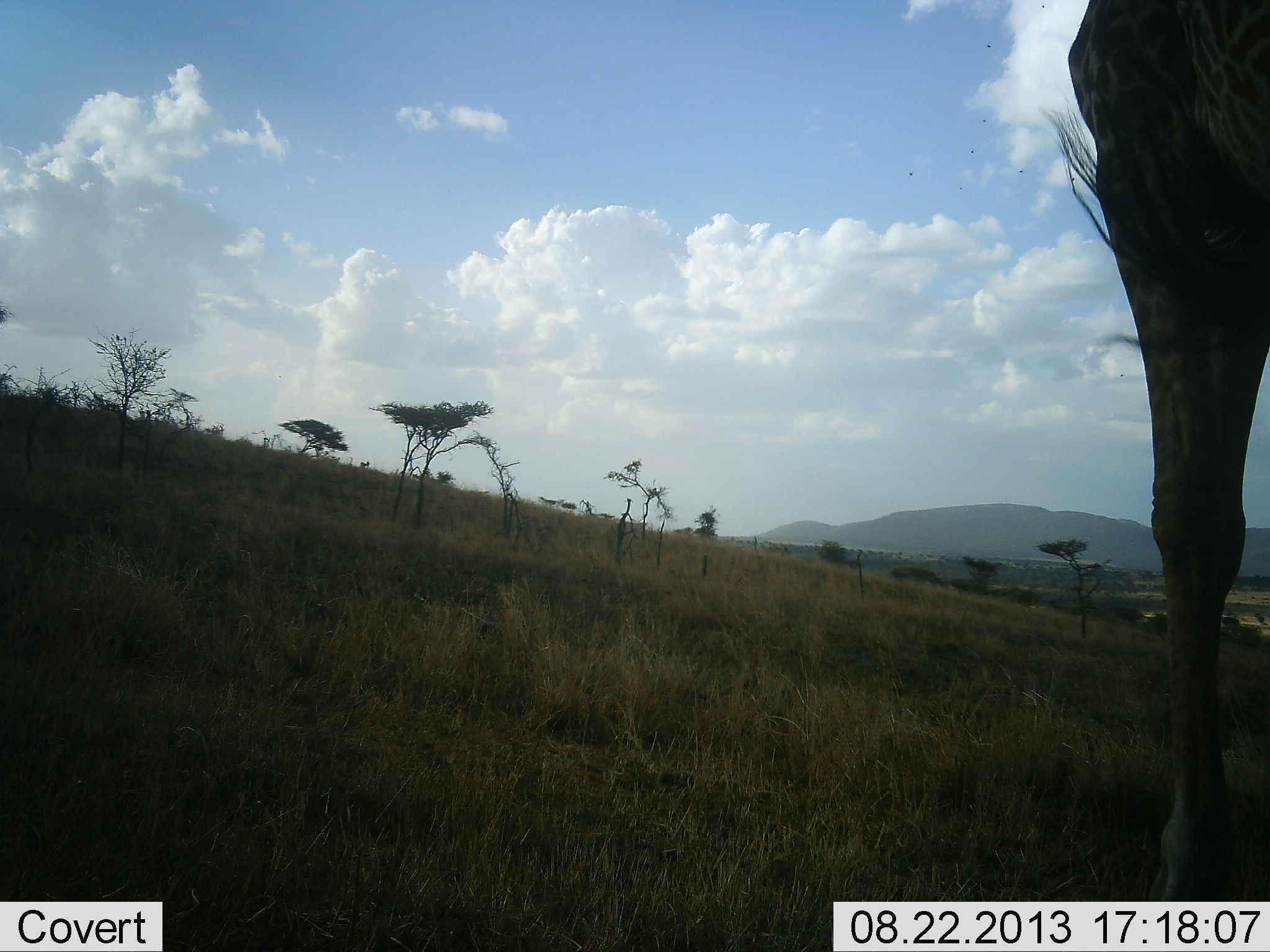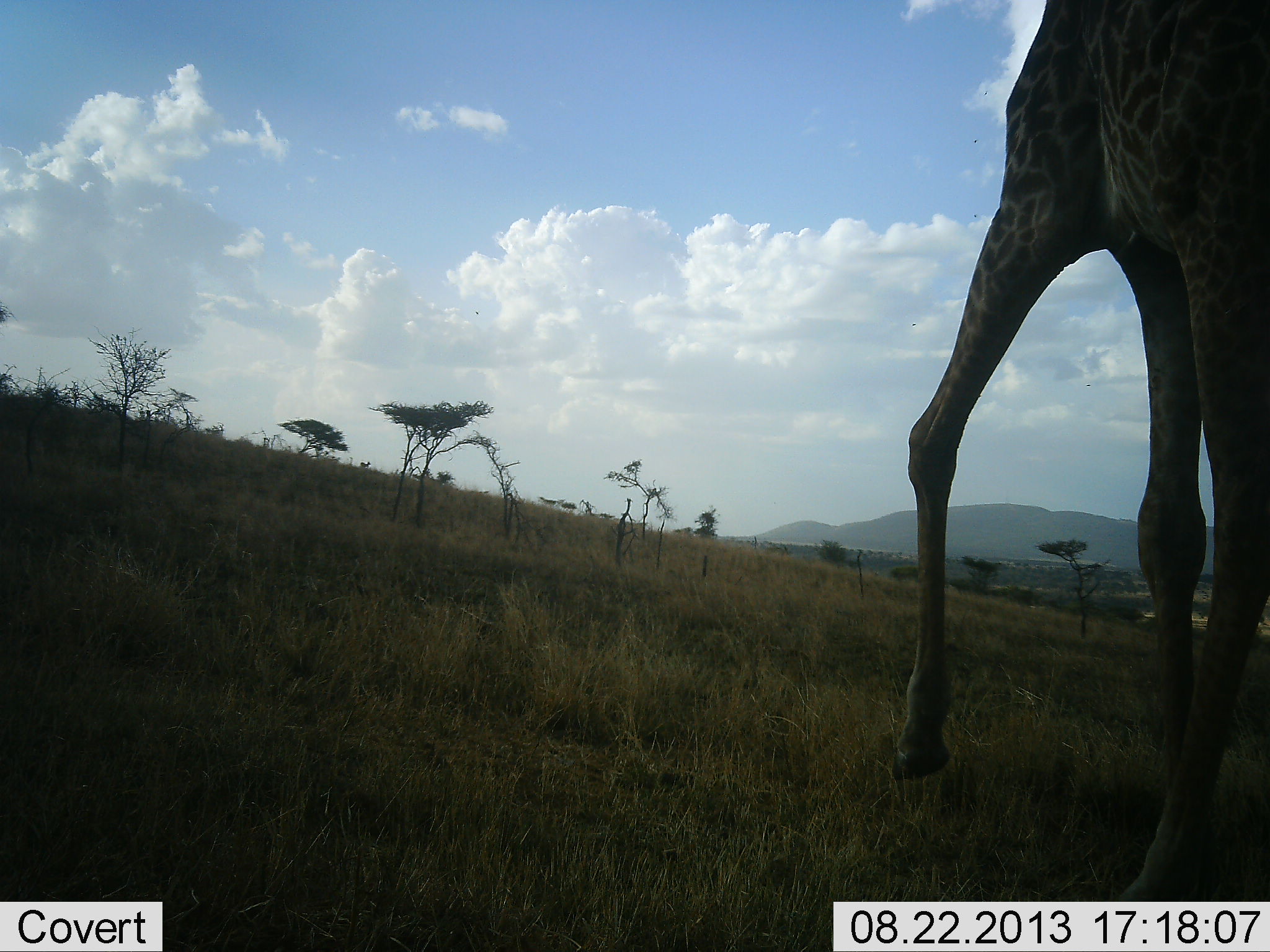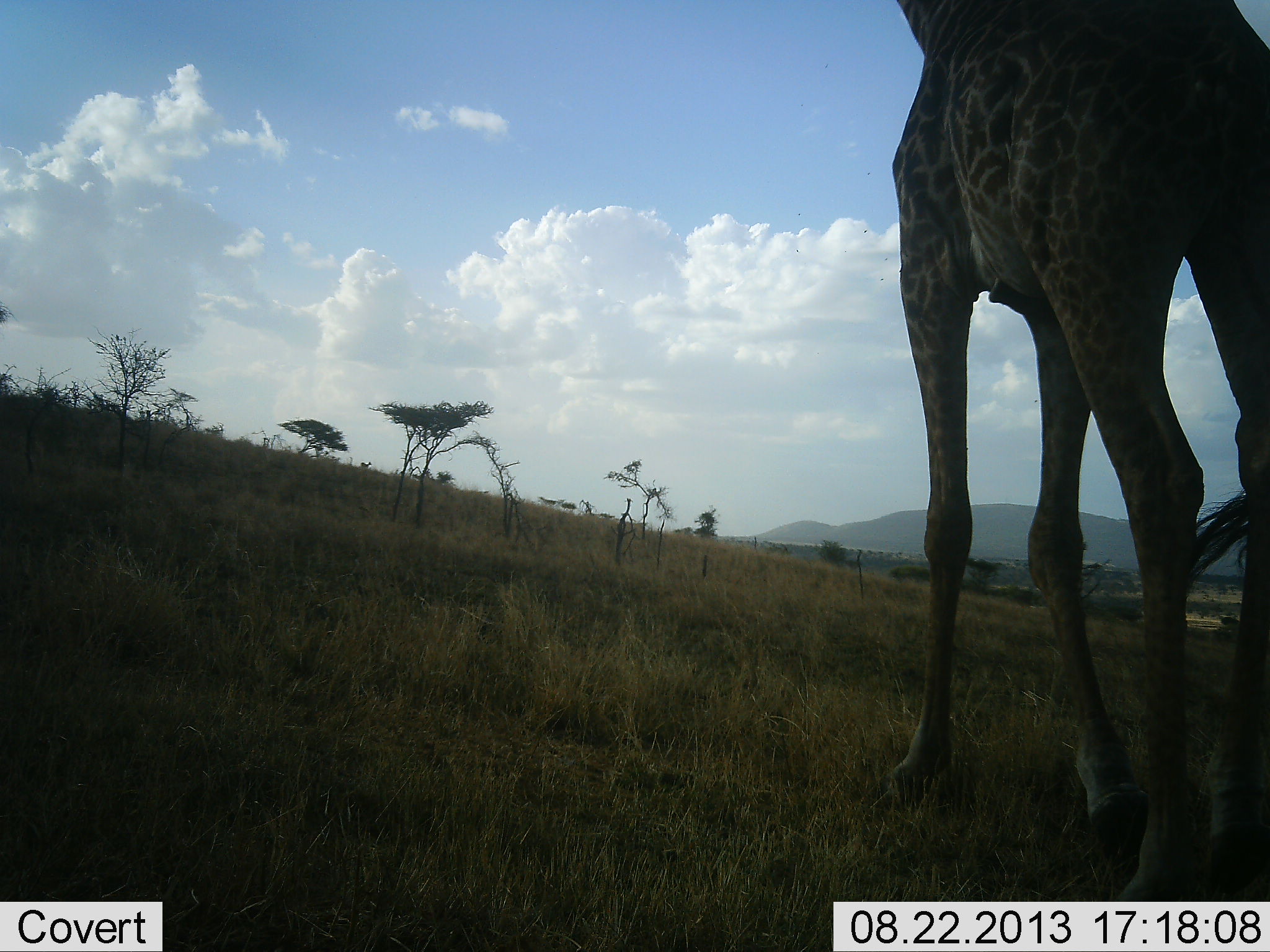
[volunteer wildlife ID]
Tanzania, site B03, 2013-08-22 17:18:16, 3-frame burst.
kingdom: Animalia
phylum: Chordata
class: Mammalia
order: Artiodactyla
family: Giraffidae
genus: Giraffa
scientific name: Giraffa camelopardalis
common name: giraffe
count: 1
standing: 26%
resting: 0%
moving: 77%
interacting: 0%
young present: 0%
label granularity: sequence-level